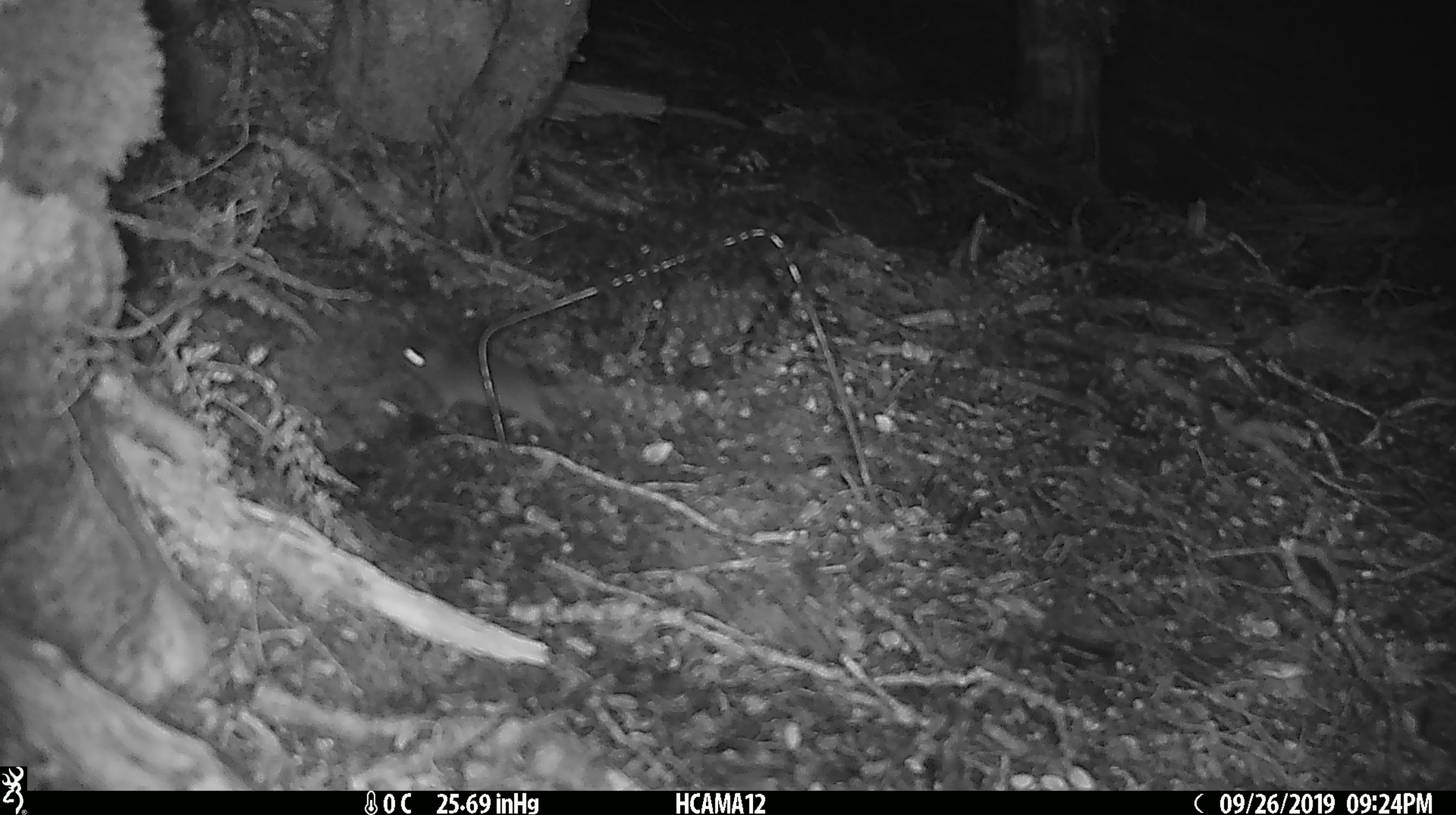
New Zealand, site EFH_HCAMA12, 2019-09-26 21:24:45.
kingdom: Animalia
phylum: Chordata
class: Mammalia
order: Rodentia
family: Muridae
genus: Mus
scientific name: Mus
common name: mouse